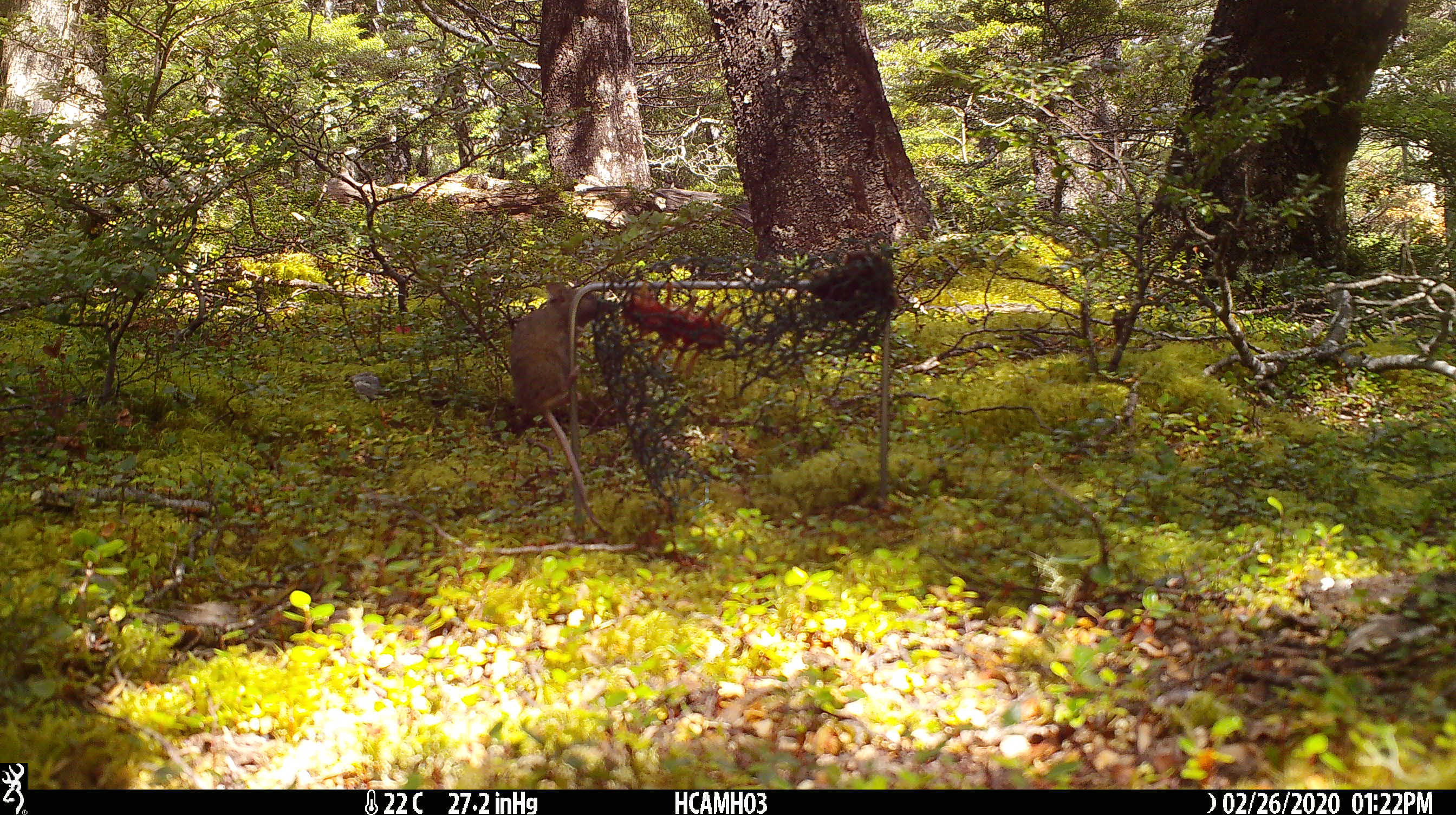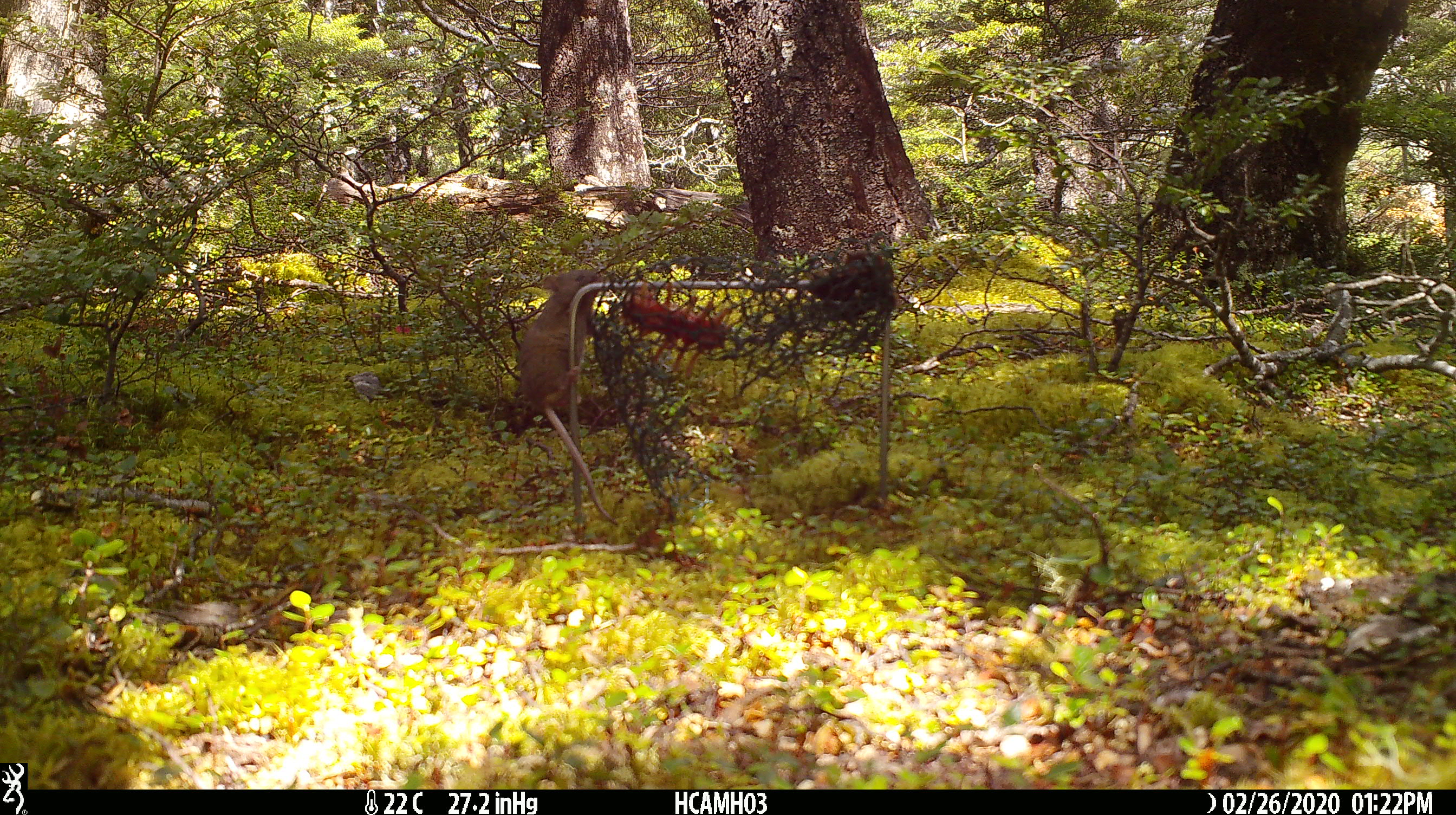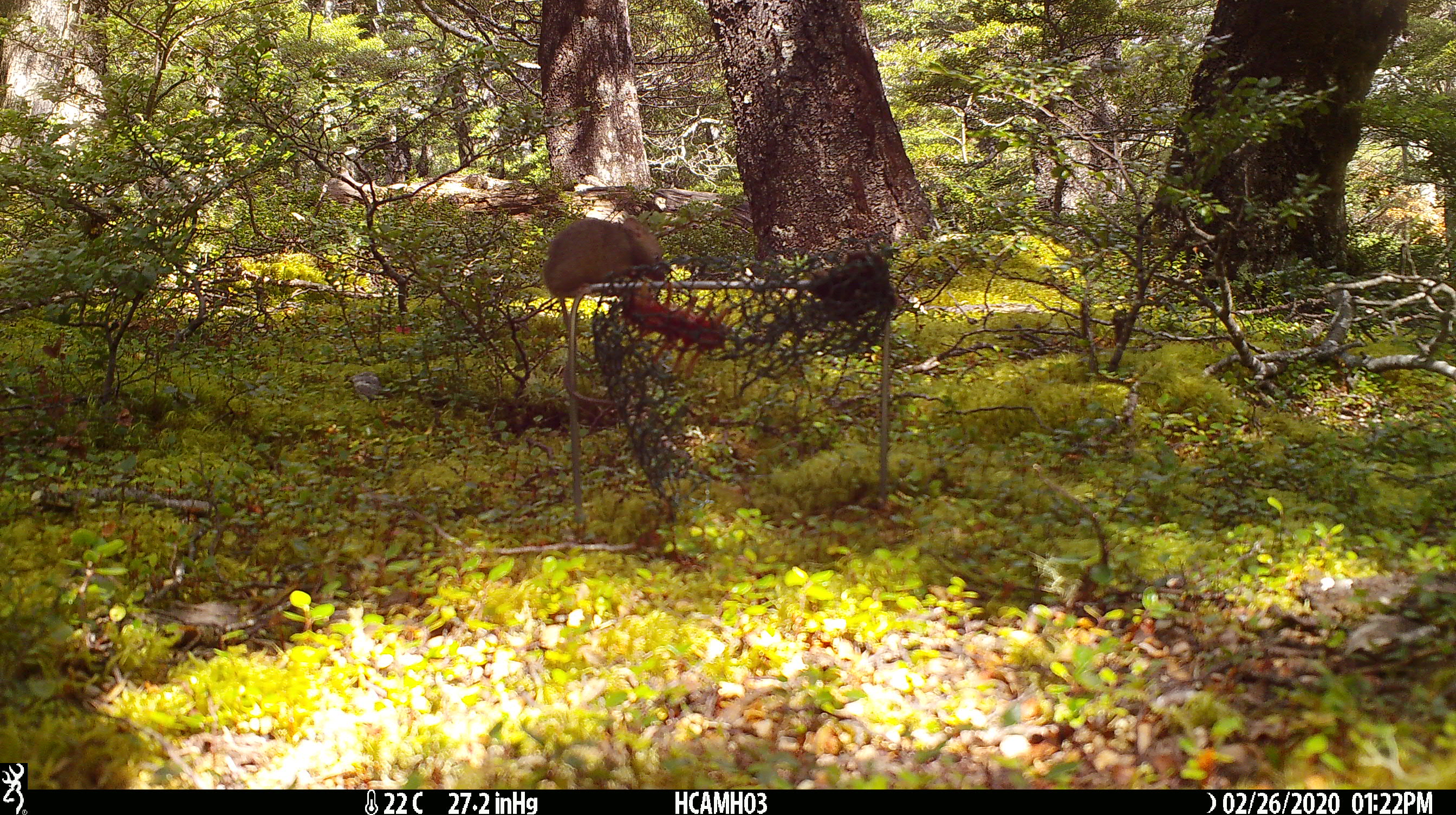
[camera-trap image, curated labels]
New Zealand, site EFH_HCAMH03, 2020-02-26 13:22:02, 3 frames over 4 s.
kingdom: Animalia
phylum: Chordata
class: Mammalia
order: Rodentia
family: Muridae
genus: Mus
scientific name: Mus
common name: mouse